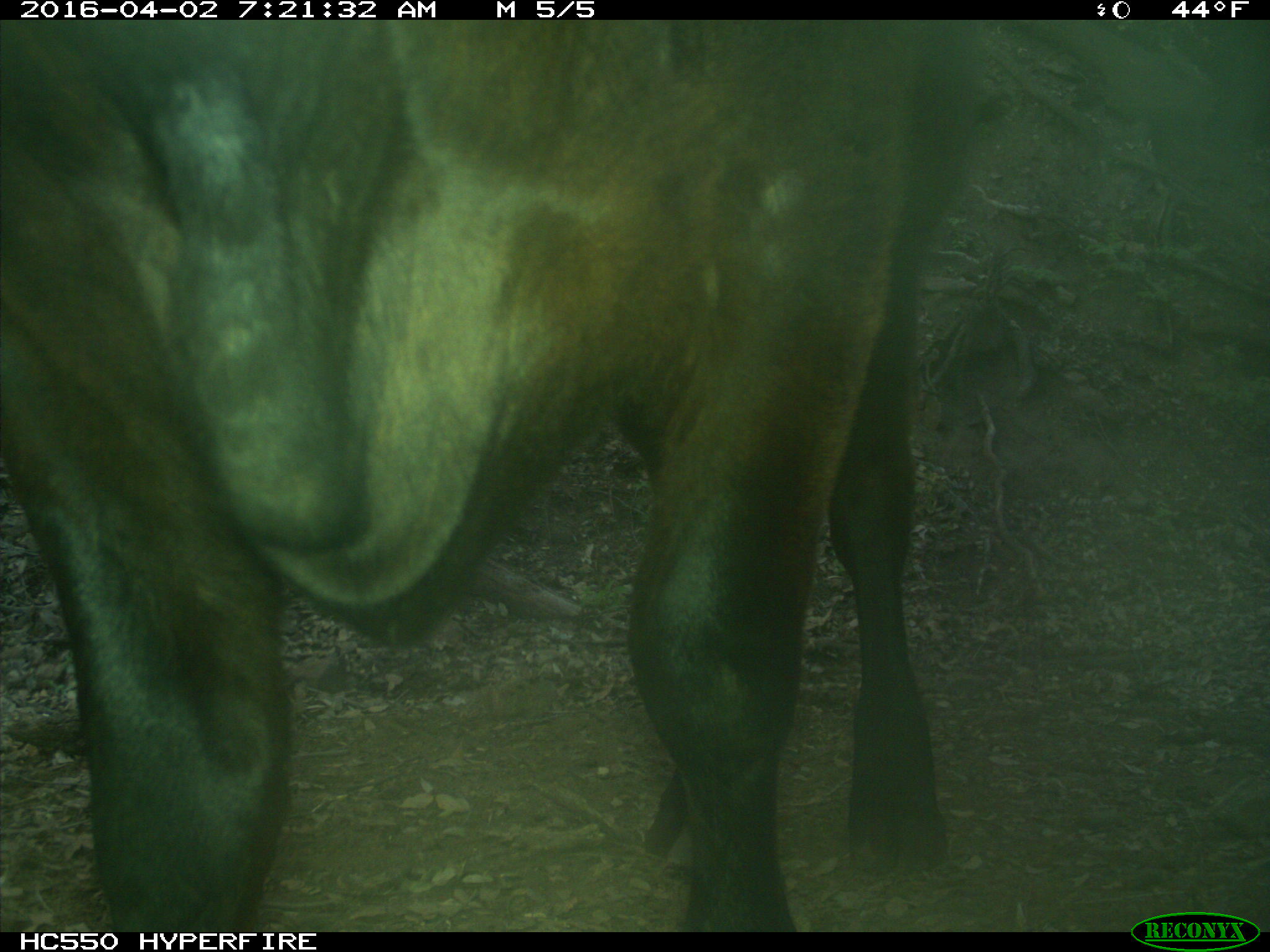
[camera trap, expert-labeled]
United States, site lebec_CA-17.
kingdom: Animalia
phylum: Chordata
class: Mammalia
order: Artiodactyla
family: Bovidae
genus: Bos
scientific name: Bos taurus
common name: domestic cow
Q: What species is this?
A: Bos taurus (domestic cow).